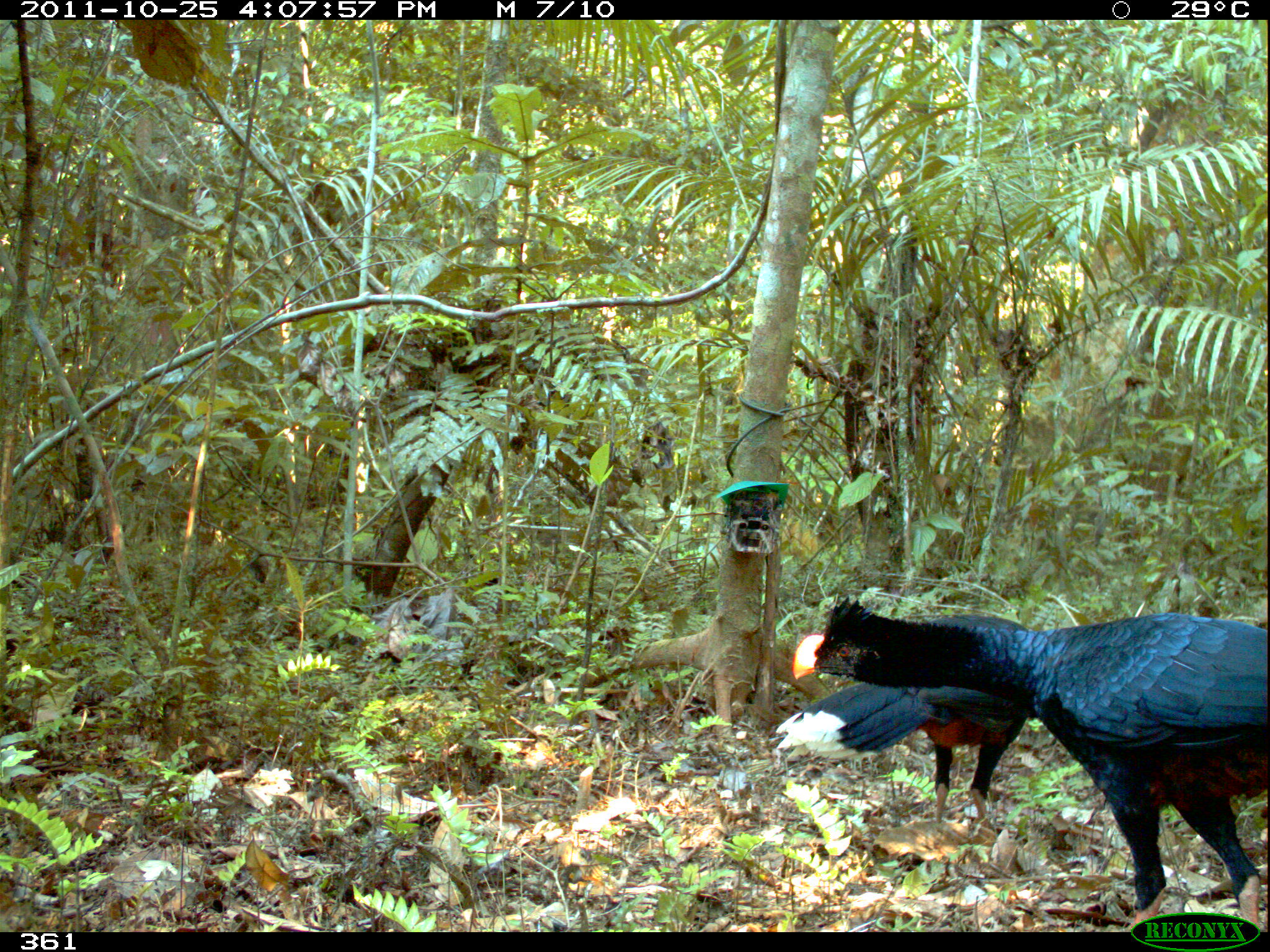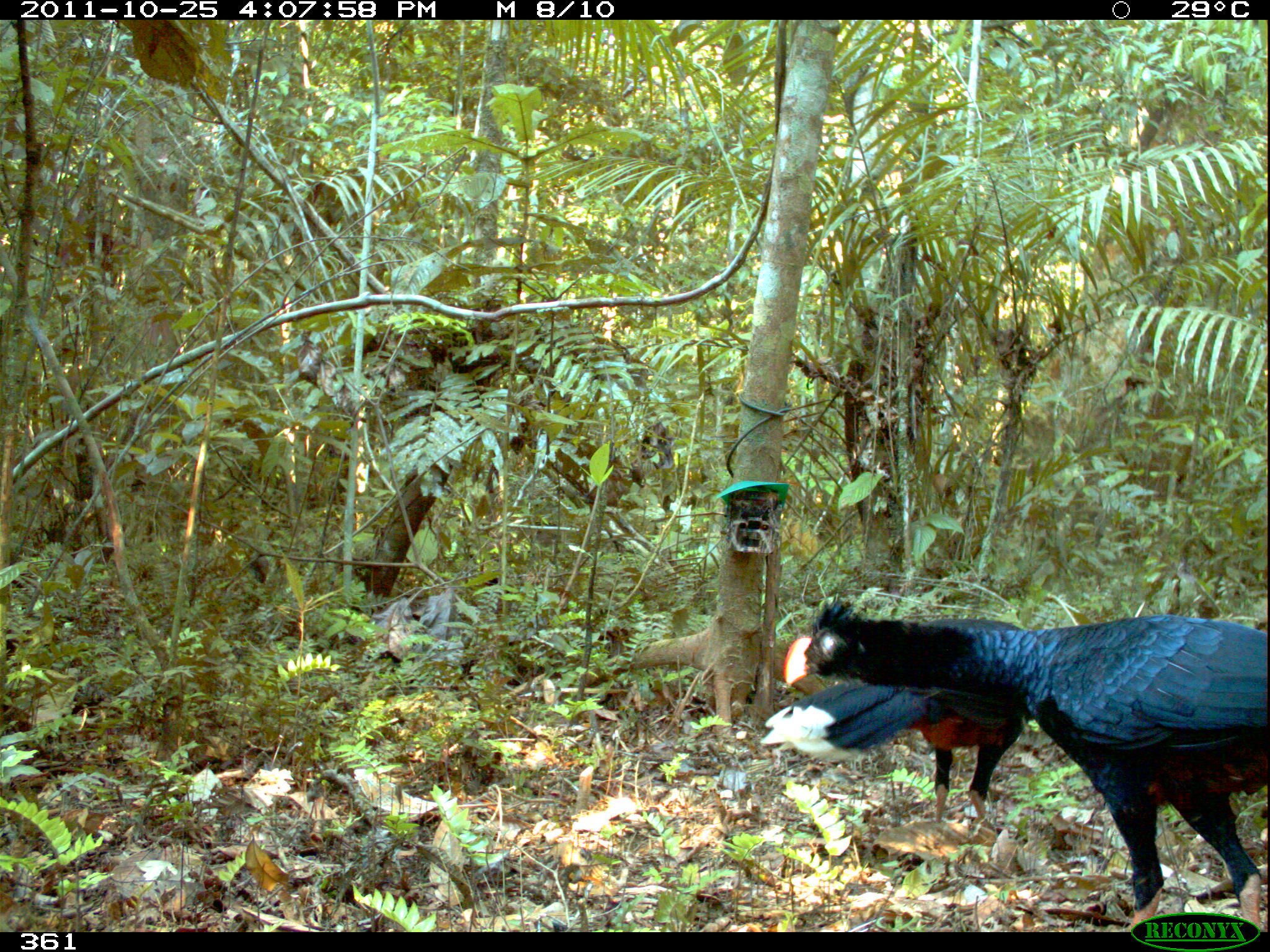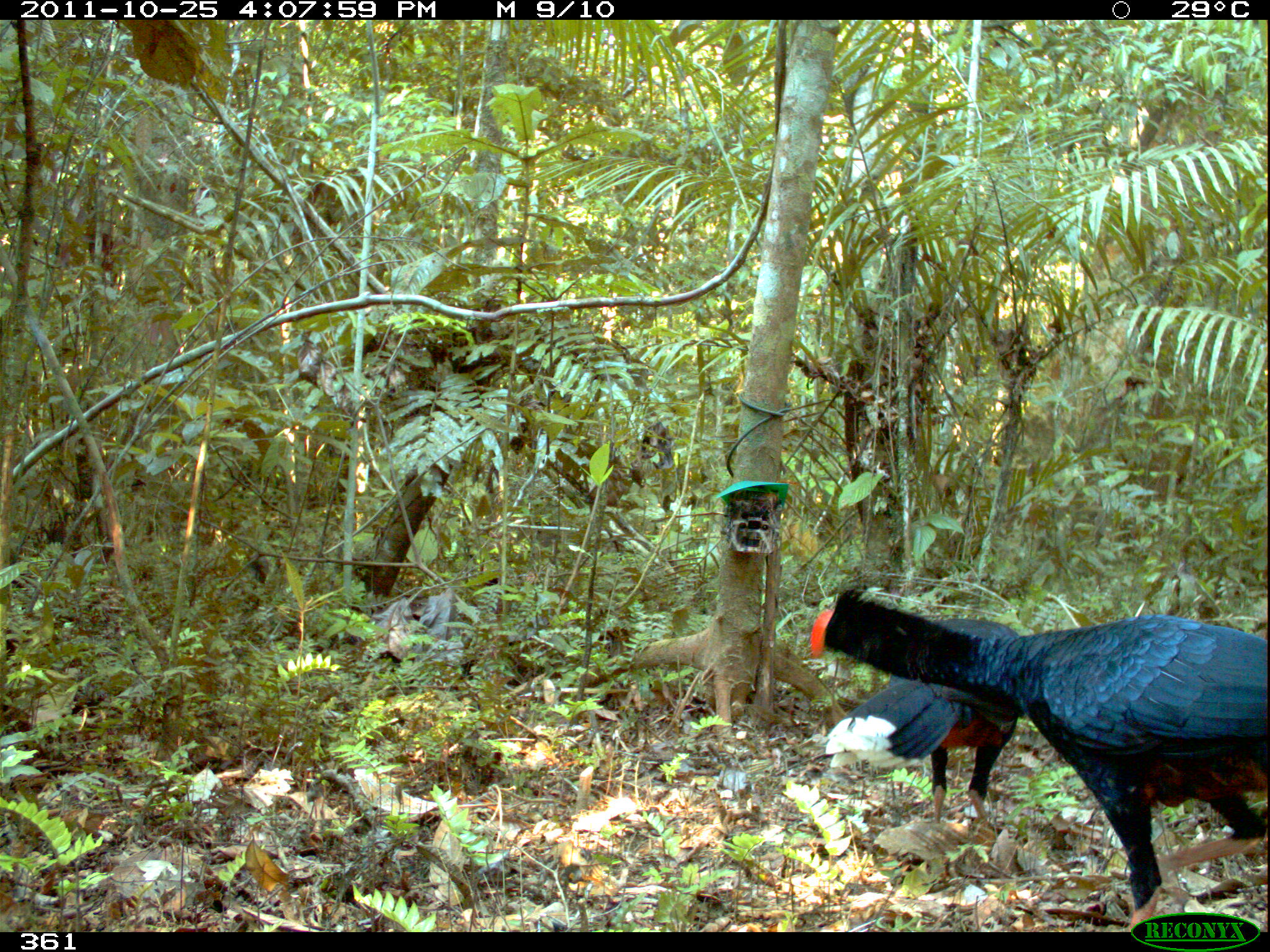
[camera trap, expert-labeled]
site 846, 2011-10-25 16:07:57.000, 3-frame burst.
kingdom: Animalia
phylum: Chordata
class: Aves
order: Galliformes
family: Cracidae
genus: Mitu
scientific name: Mitu tuberosum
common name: razor-billed curassow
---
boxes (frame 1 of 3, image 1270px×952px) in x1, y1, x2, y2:
mitu tuberosum: 790, 594, 1268, 931; 775, 681, 1040, 830